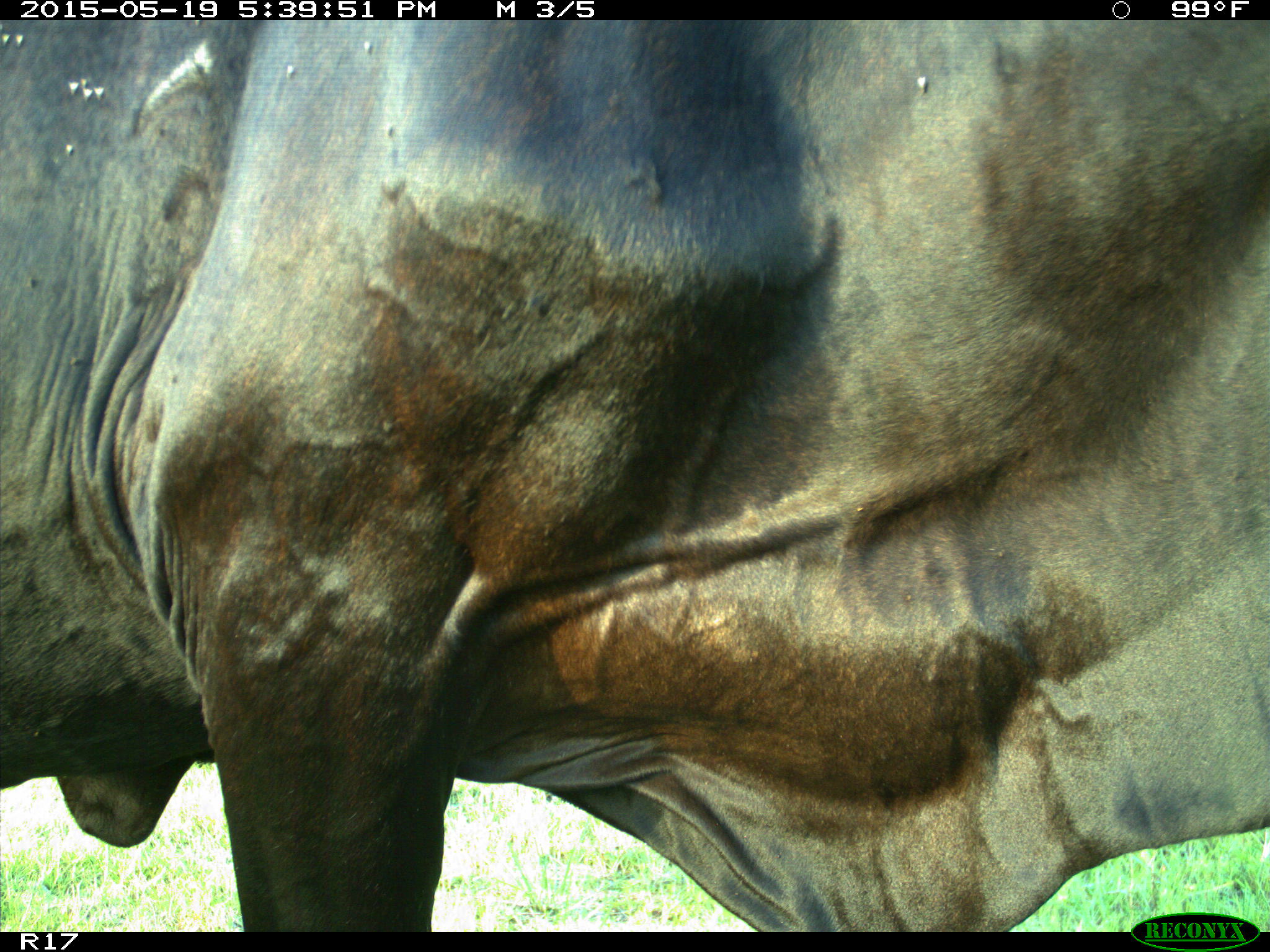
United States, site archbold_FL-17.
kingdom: Animalia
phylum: Chordata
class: Mammalia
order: Artiodactyla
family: Bovidae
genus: Bos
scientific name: Bos taurus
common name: domestic cow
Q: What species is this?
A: Bos taurus (domestic cow).